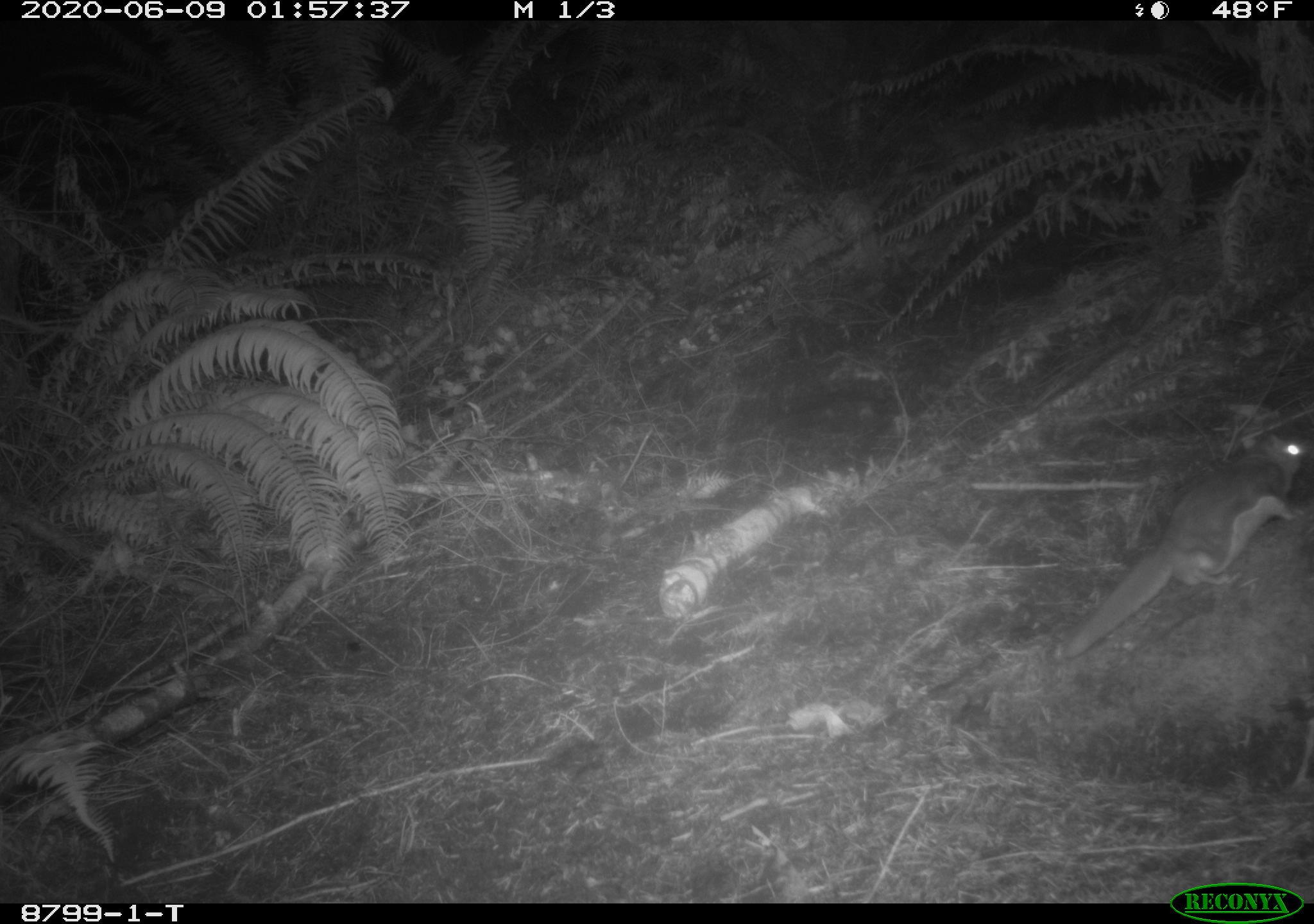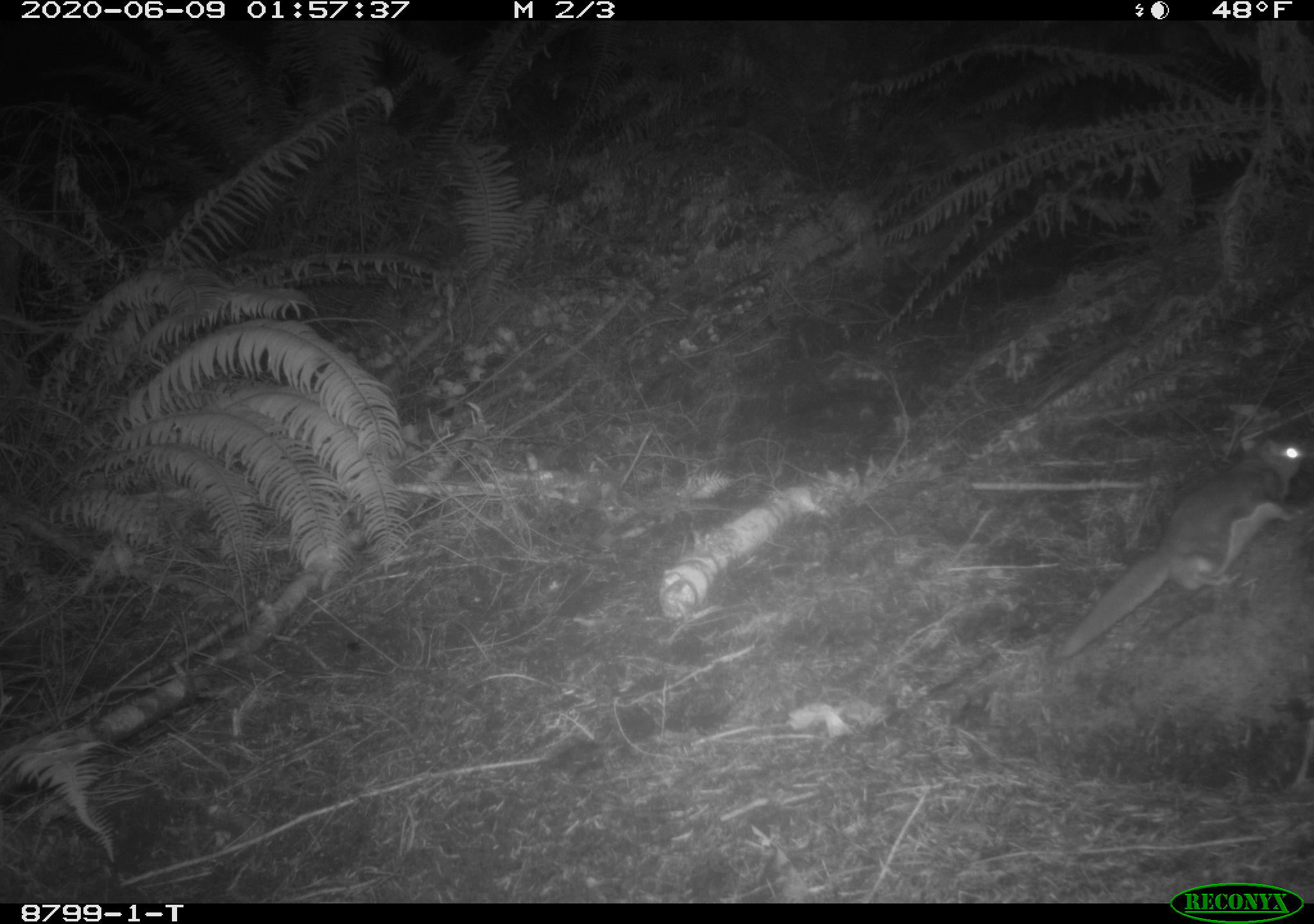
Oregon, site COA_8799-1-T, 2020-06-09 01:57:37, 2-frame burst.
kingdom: Animalia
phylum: Chordata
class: Mammalia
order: Rodentia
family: Sciuridae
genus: Glaucomys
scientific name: Glaucomys oregonensis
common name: humboldt's flying squirrel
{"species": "humboldt's flying squirrel (Glaucomys oregonensis)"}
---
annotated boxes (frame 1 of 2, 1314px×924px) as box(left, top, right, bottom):
humboldt's flying squirrel: box(1049, 424, 1308, 674)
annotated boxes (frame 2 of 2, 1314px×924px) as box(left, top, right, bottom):
humboldt's flying squirrel: box(1043, 430, 1308, 670)